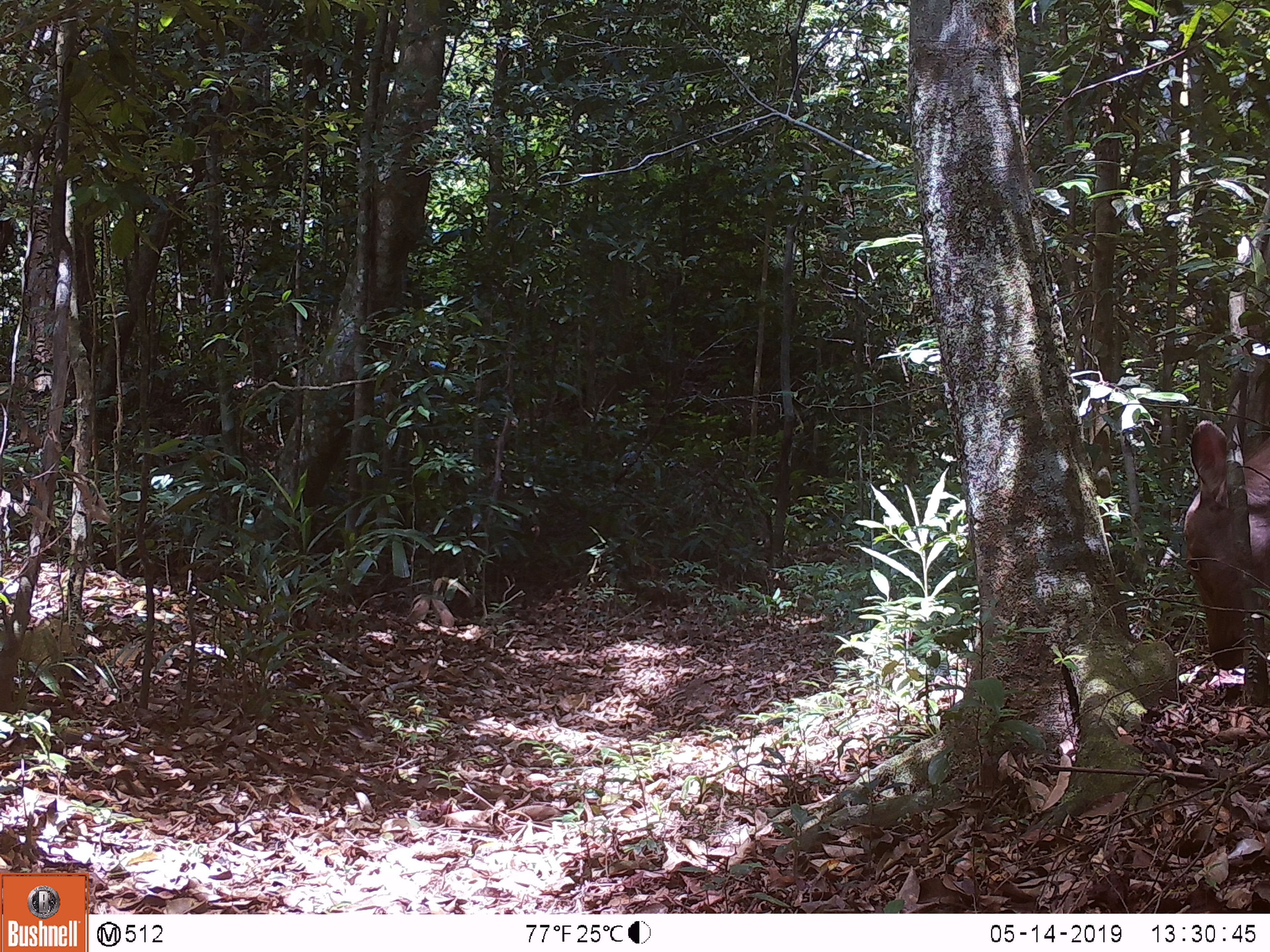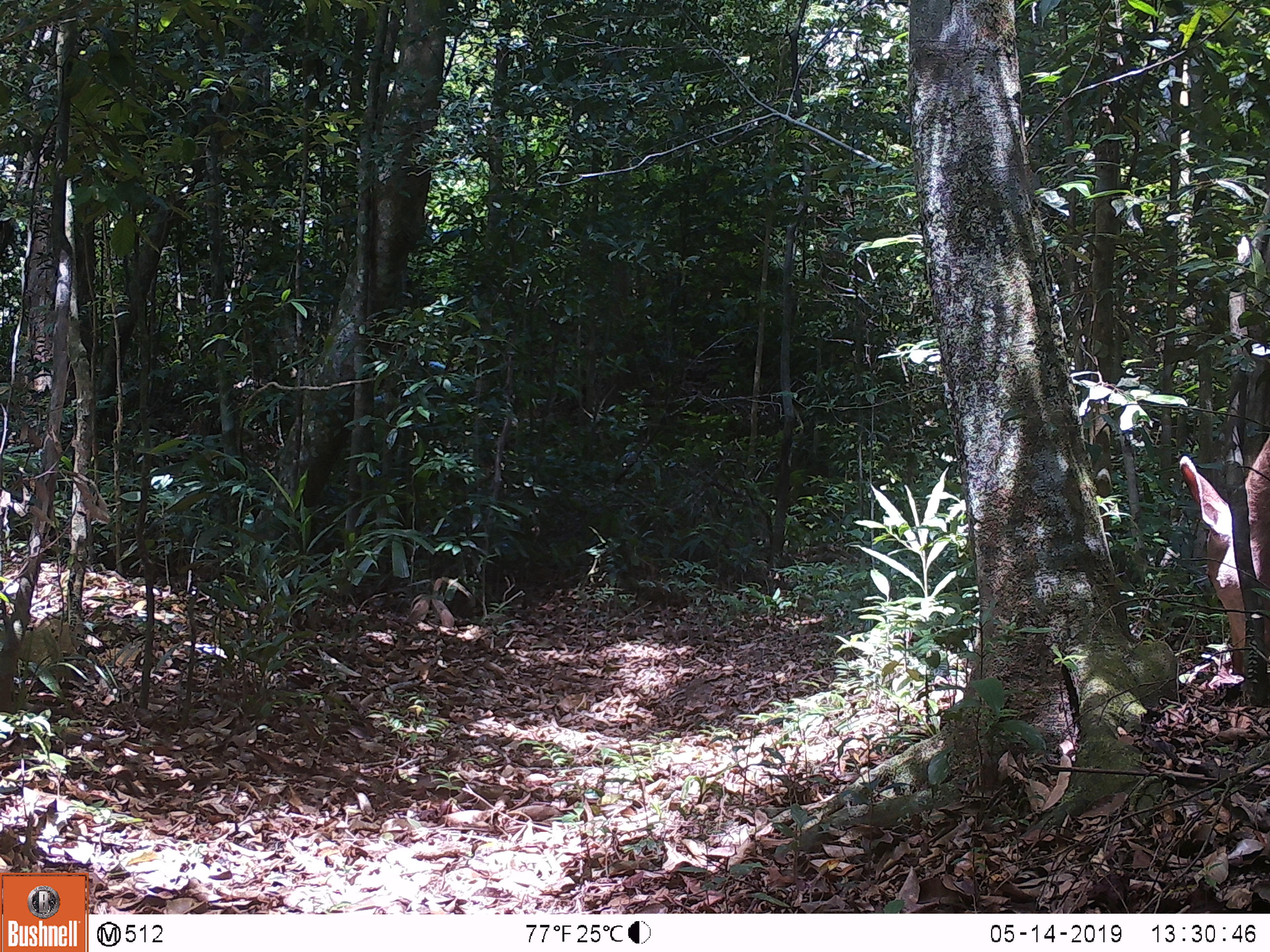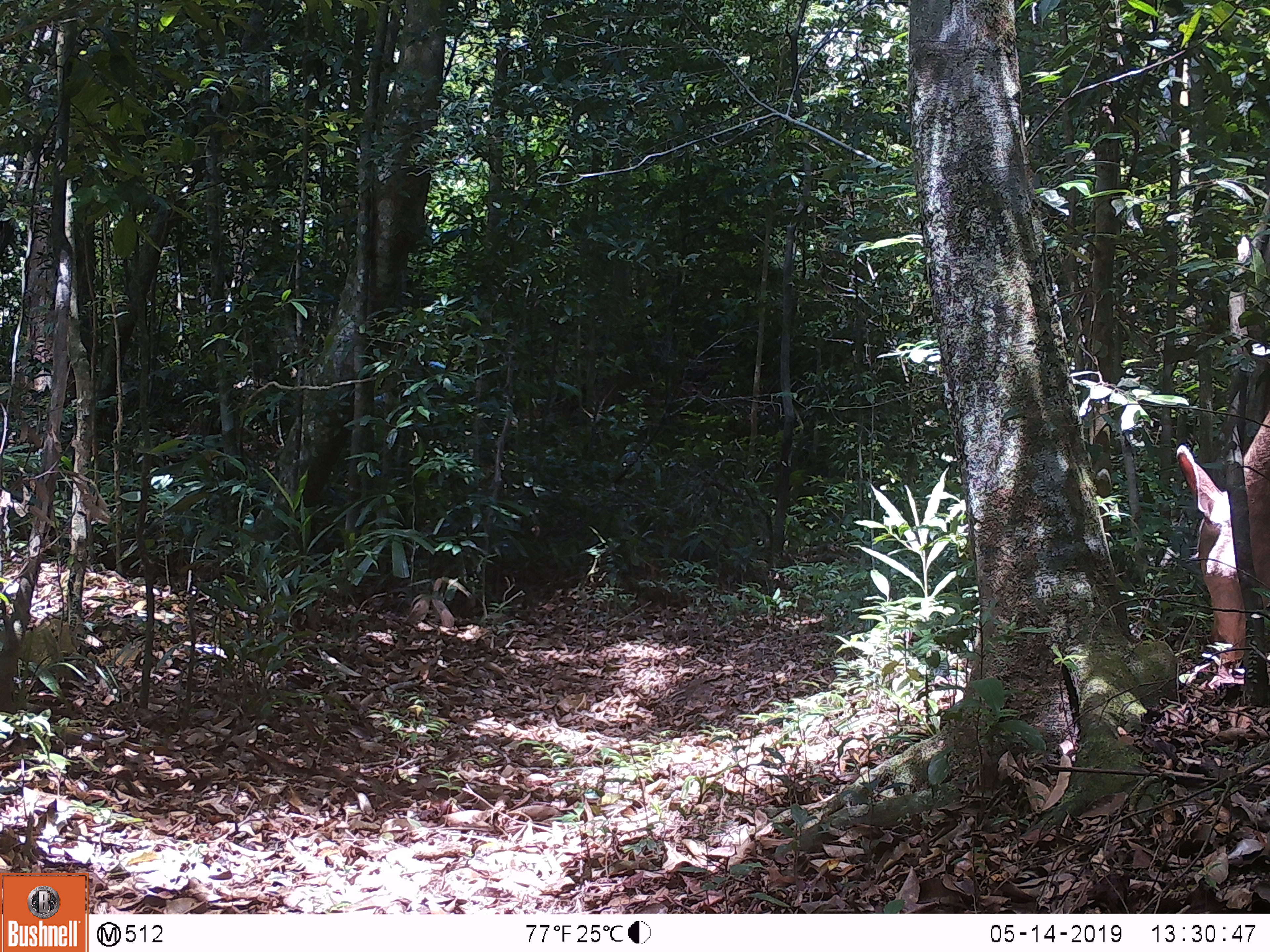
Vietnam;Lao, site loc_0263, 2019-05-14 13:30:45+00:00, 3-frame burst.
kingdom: Animalia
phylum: Chordata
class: Mammalia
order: Artiodactyla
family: Cervidae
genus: Rusa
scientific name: Rusa unicolor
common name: sambar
Sambar (Rusa unicolor). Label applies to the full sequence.